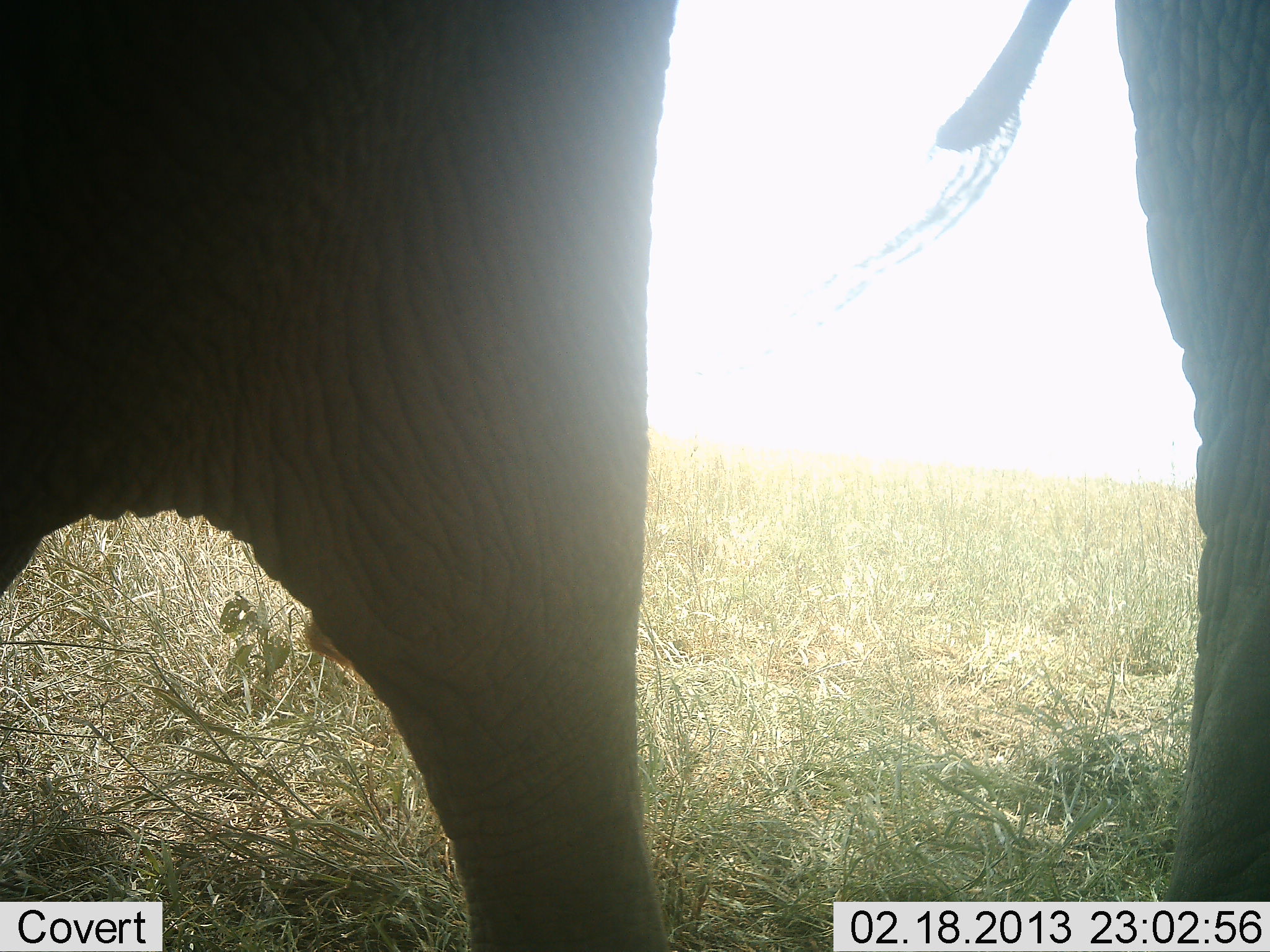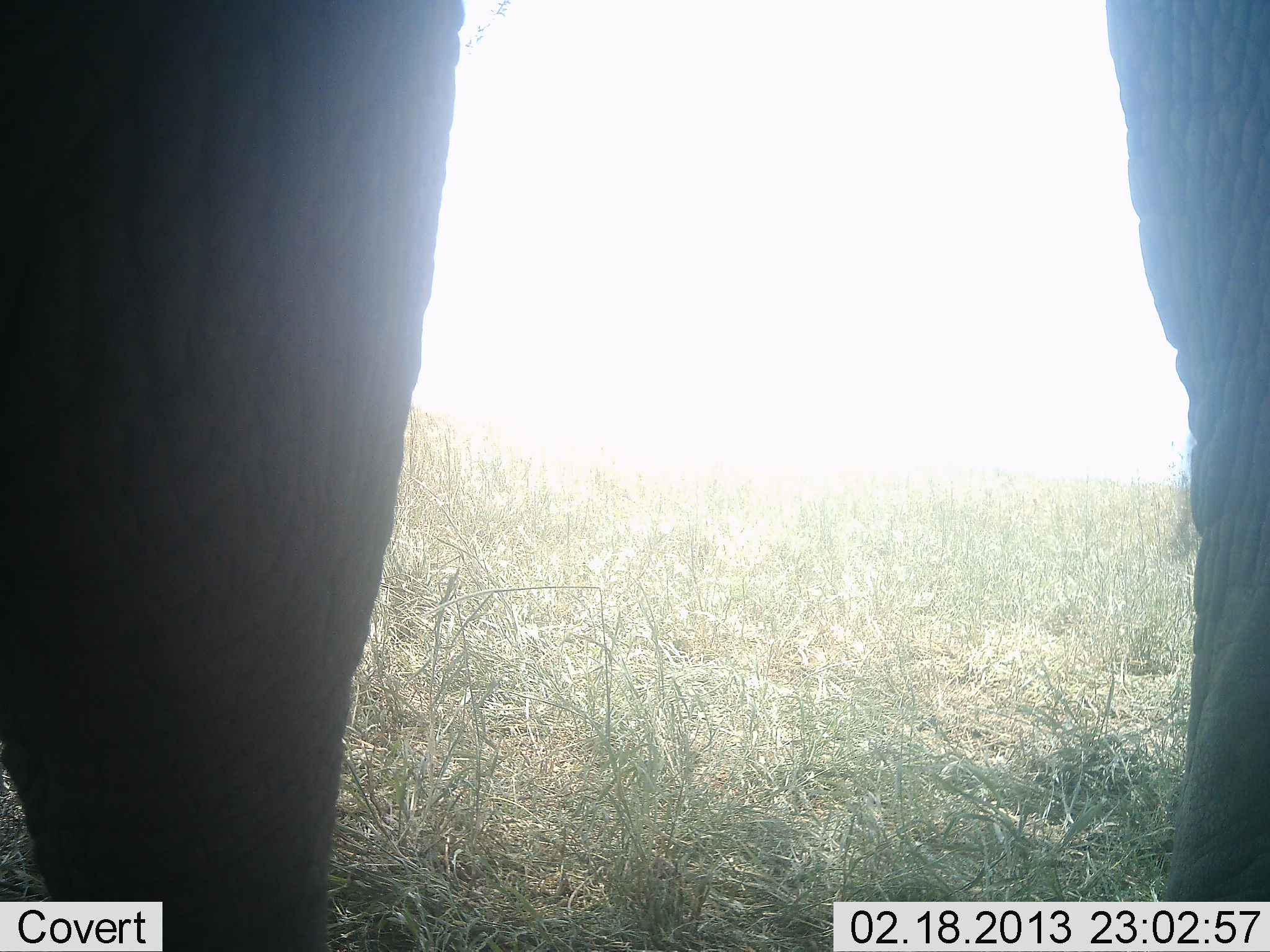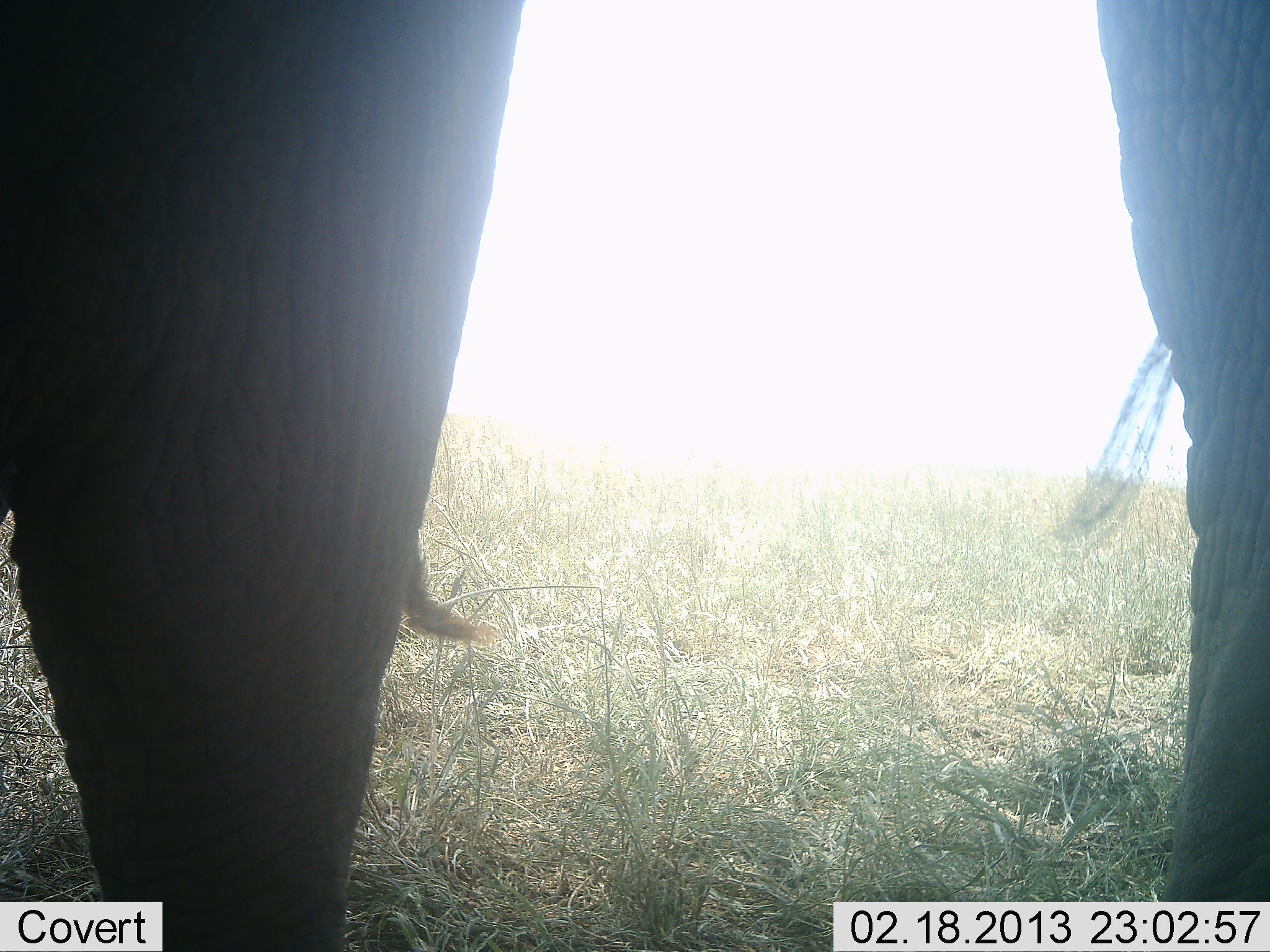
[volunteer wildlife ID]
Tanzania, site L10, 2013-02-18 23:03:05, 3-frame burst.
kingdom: Animalia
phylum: Chordata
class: Mammalia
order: Proboscidea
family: Elephantidae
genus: Loxodonta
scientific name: Loxodonta africana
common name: african bush elephant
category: elephant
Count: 1.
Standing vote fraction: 86%.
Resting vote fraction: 0%.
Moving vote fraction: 28%.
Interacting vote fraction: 0%.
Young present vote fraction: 3%.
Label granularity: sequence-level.